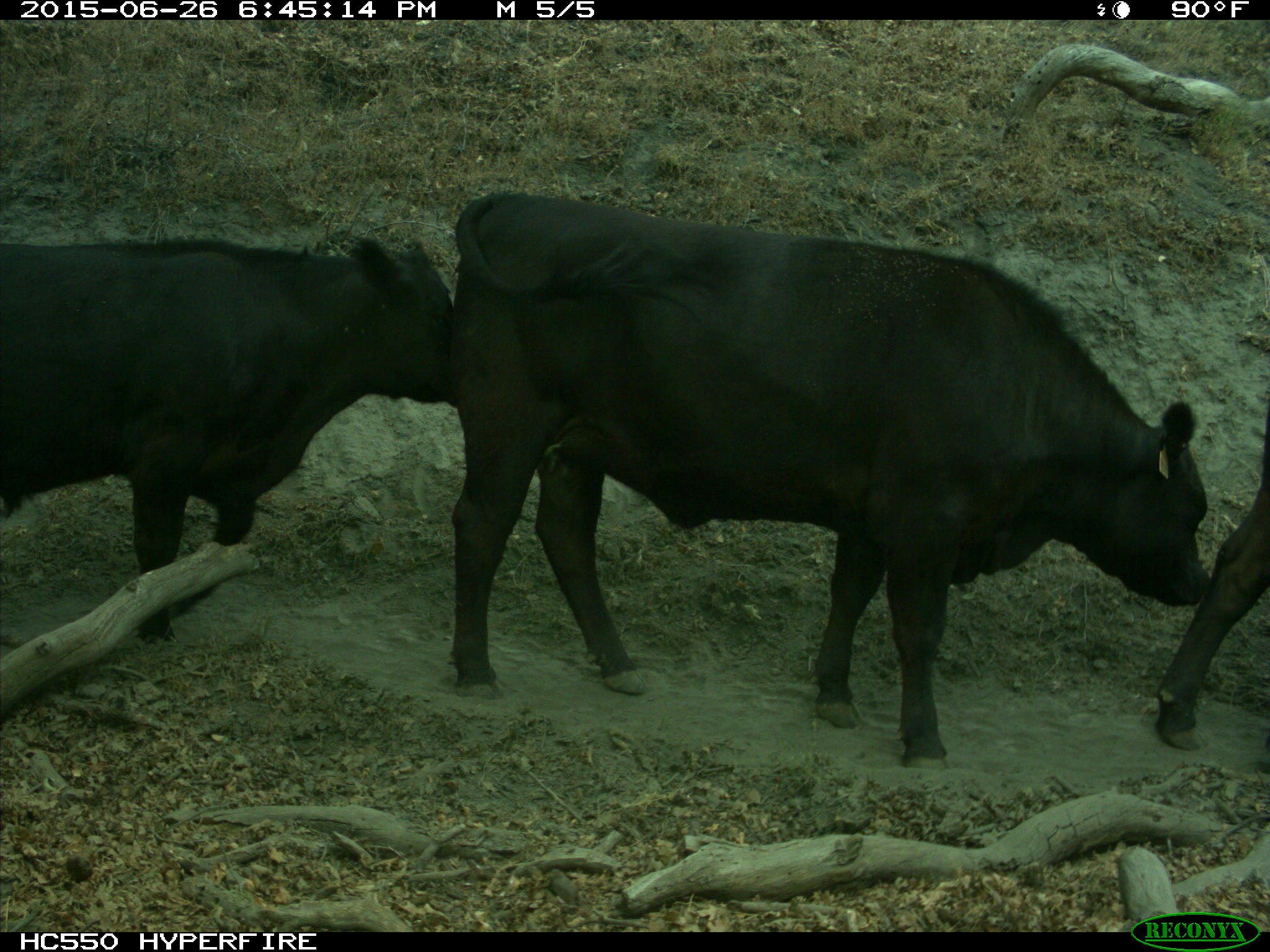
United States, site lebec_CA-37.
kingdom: Animalia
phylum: Chordata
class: Mammalia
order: Artiodactyla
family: Bovidae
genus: Bos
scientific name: Bos taurus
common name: domestic cow